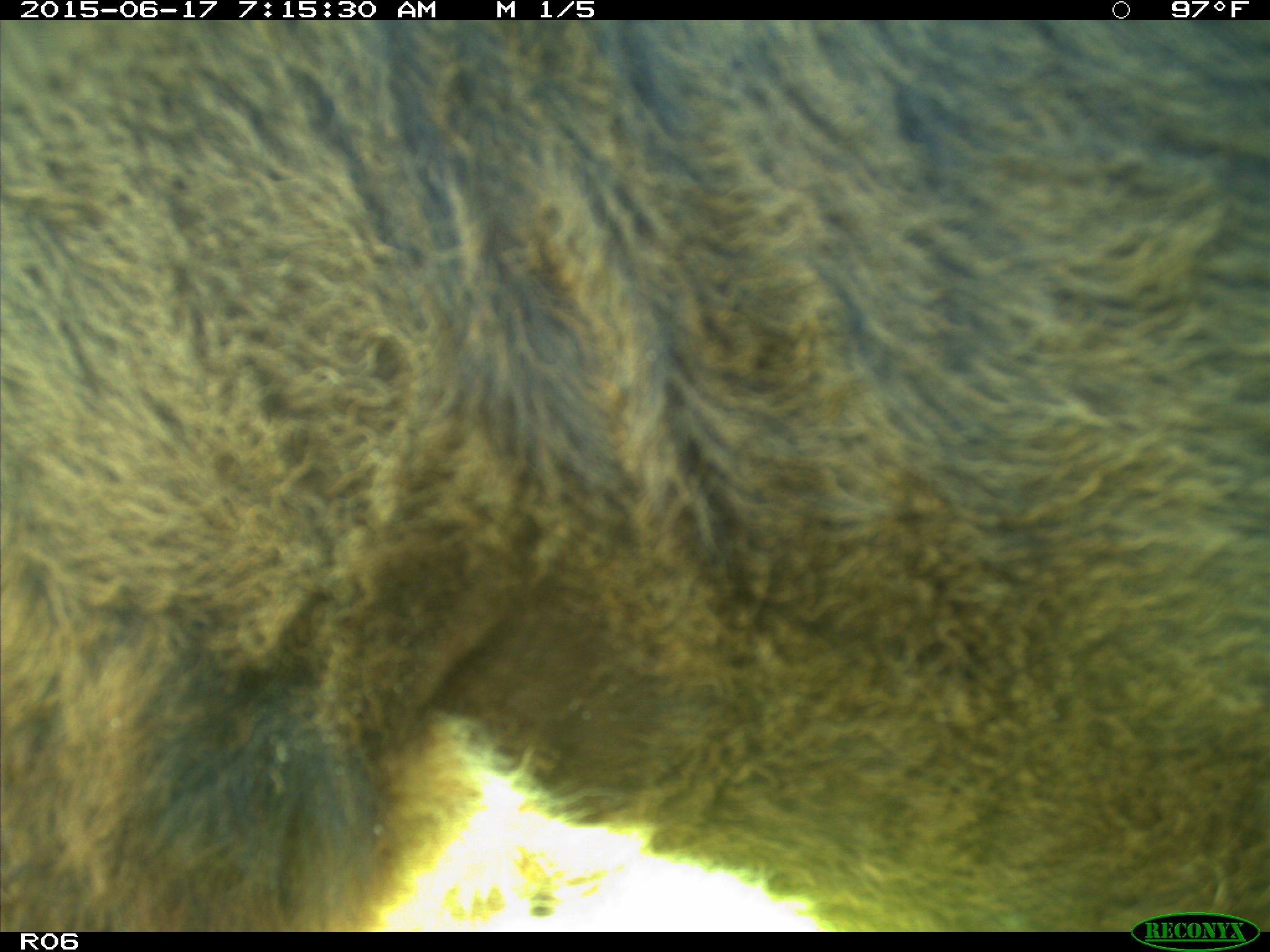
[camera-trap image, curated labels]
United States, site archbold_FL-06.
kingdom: Animalia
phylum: Chordata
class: Mammalia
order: Artiodactyla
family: Bovidae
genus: Bos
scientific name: Bos taurus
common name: domestic cow